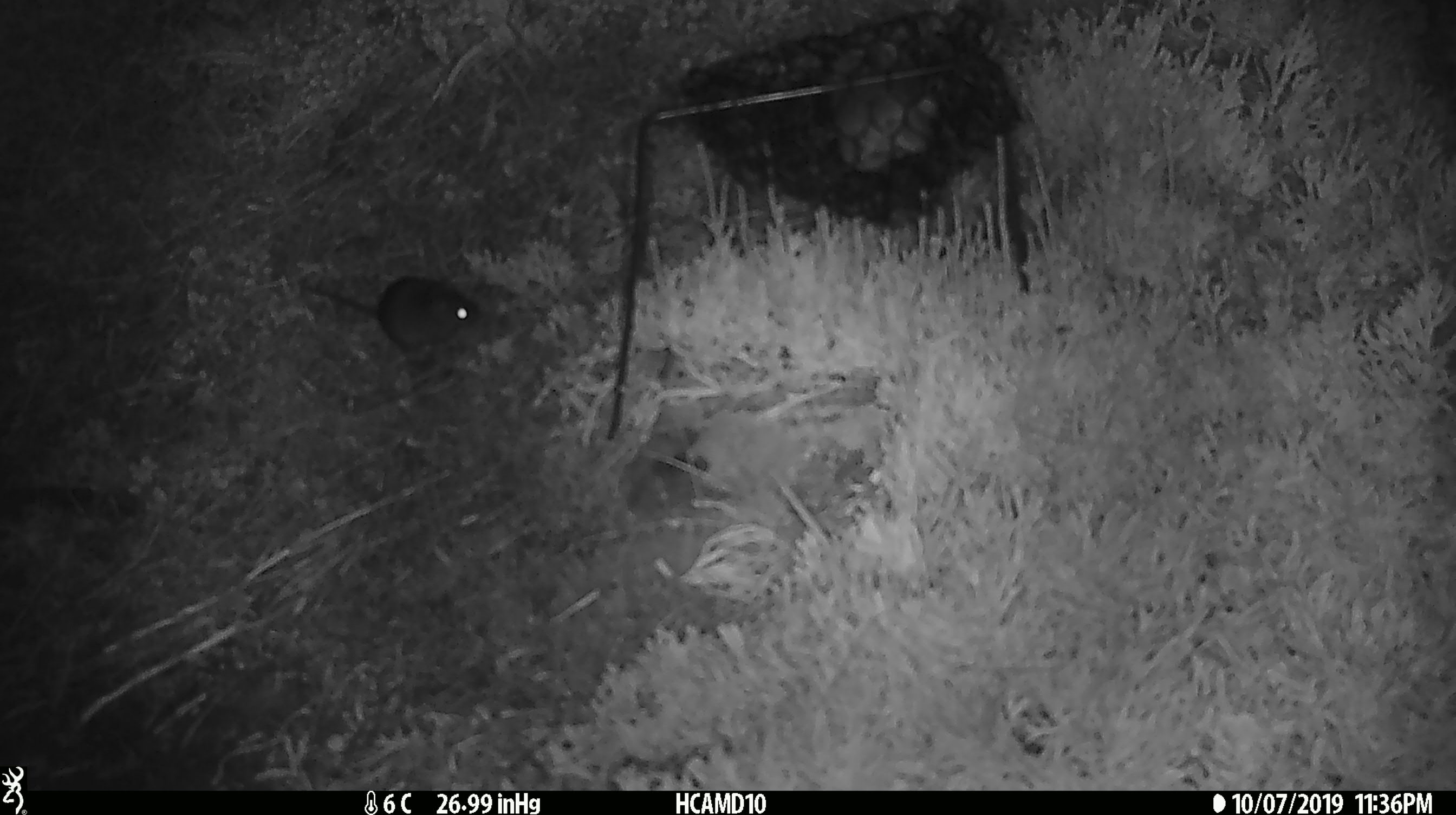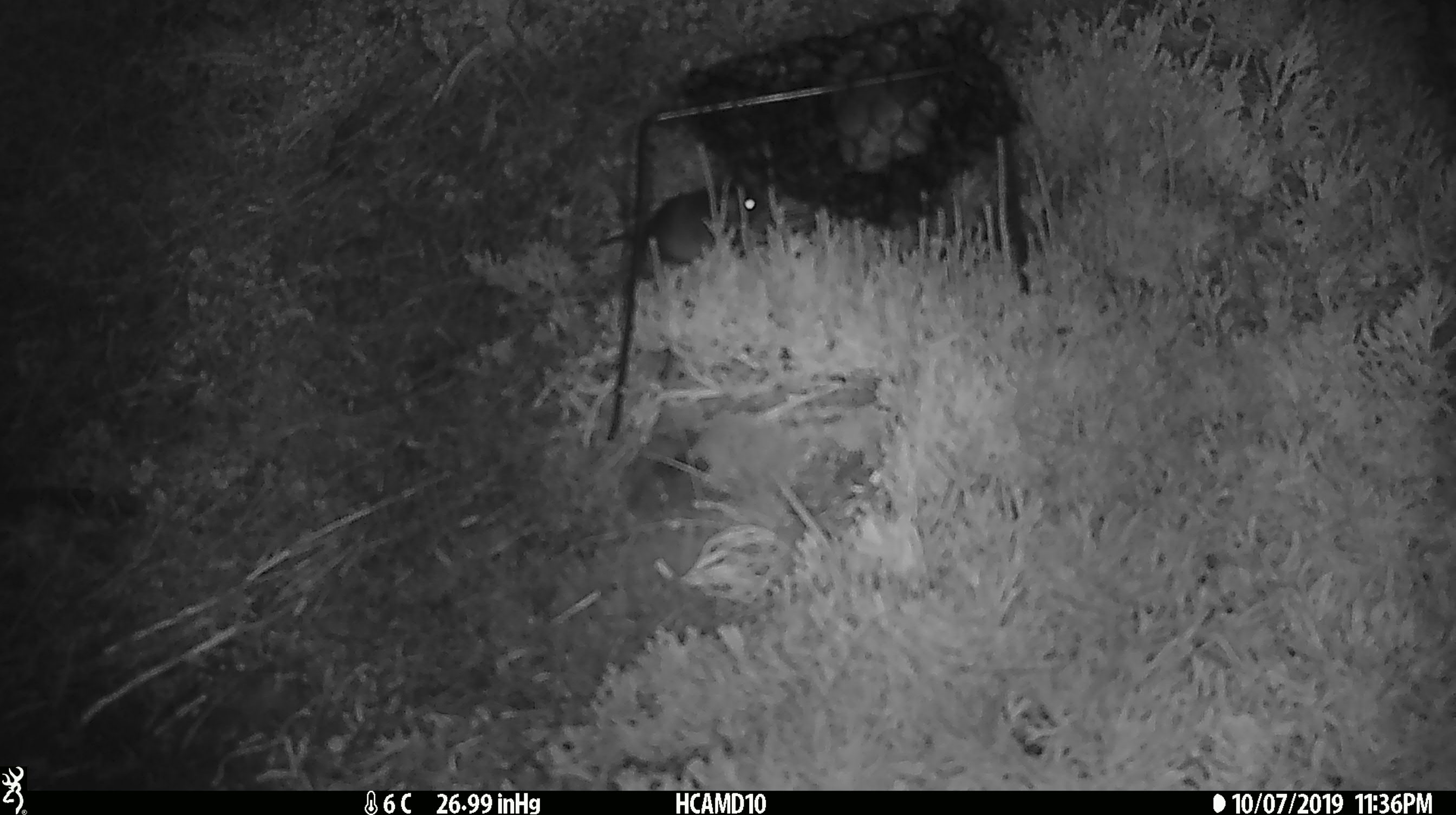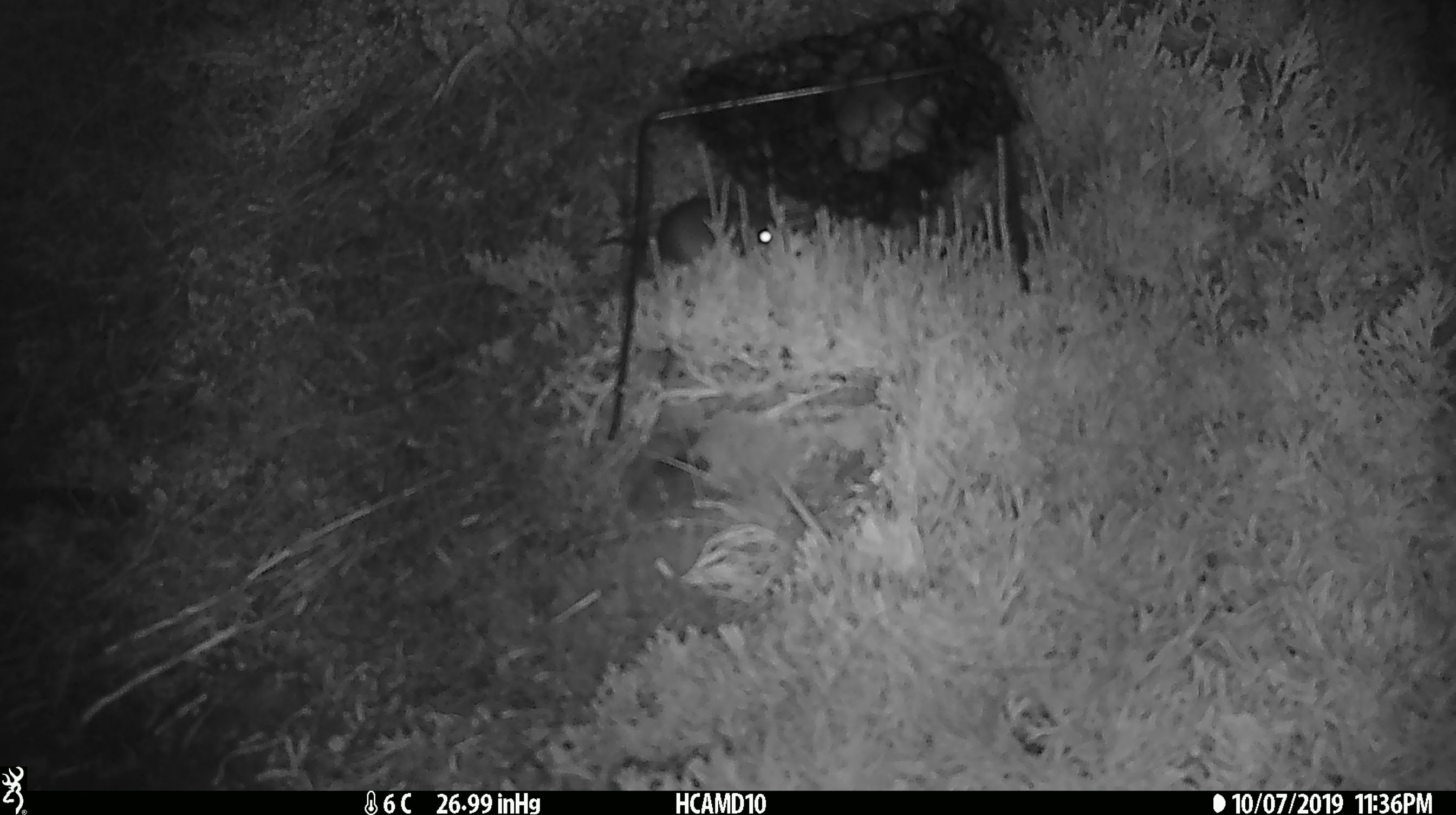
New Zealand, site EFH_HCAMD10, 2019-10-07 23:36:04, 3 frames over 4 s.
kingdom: Animalia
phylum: Chordata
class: Mammalia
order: Rodentia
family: Muridae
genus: Mus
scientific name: Mus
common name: mouse